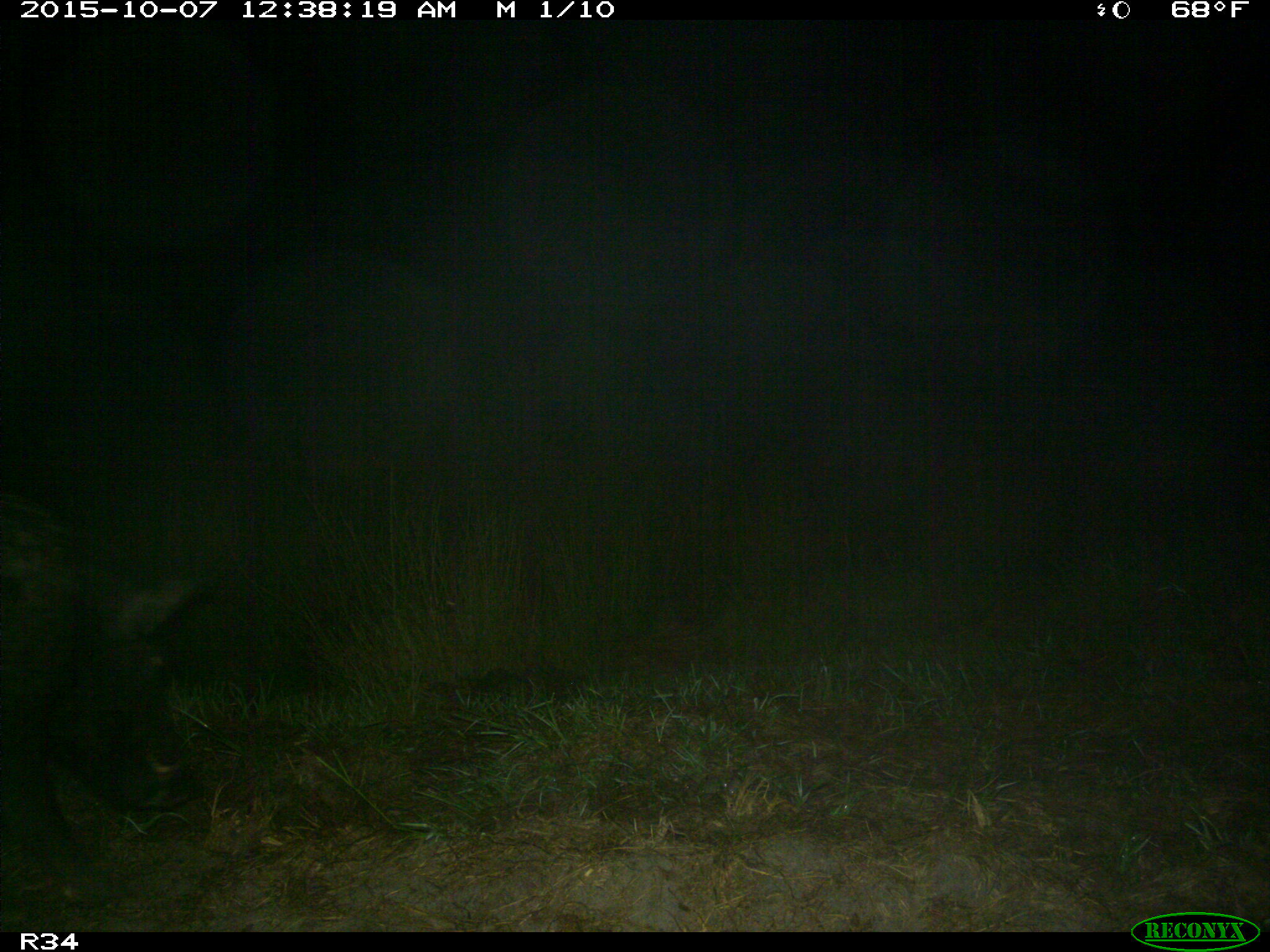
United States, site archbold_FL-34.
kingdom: Animalia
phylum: Chordata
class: Mammalia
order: Artiodactyla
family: Suidae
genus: Sus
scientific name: Sus scrofa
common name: wild boar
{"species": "Sus scrofa (wild boar)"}